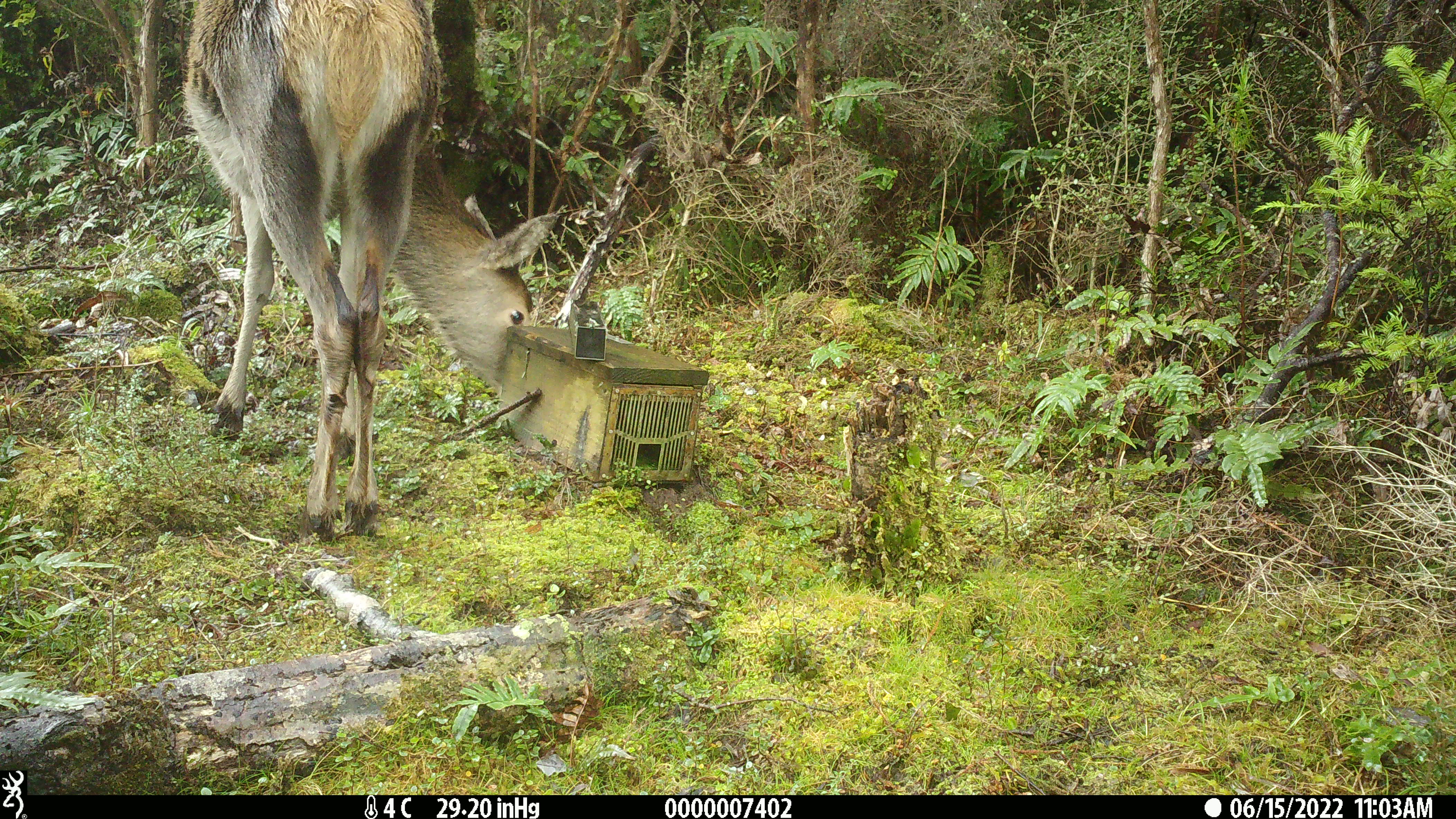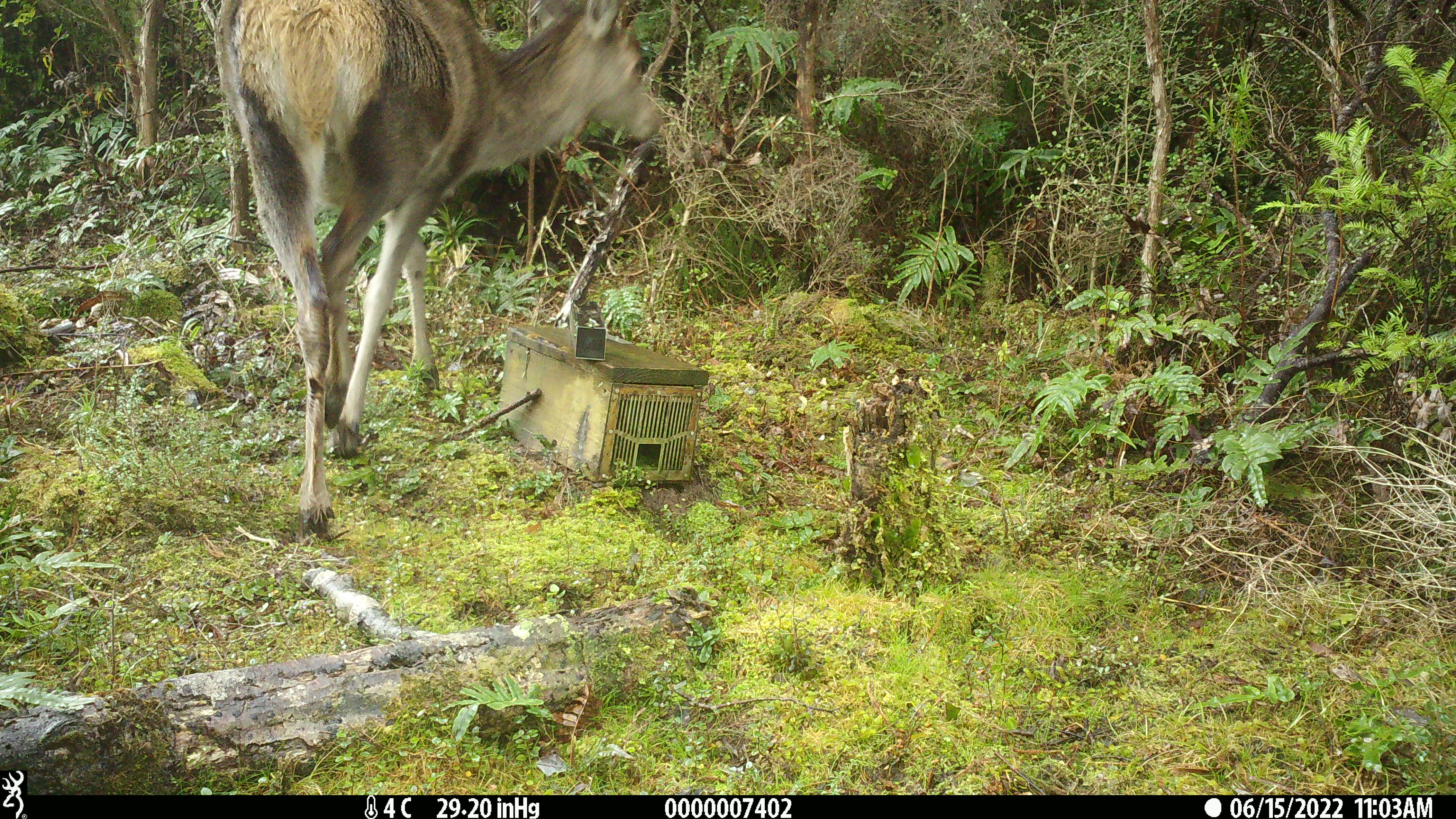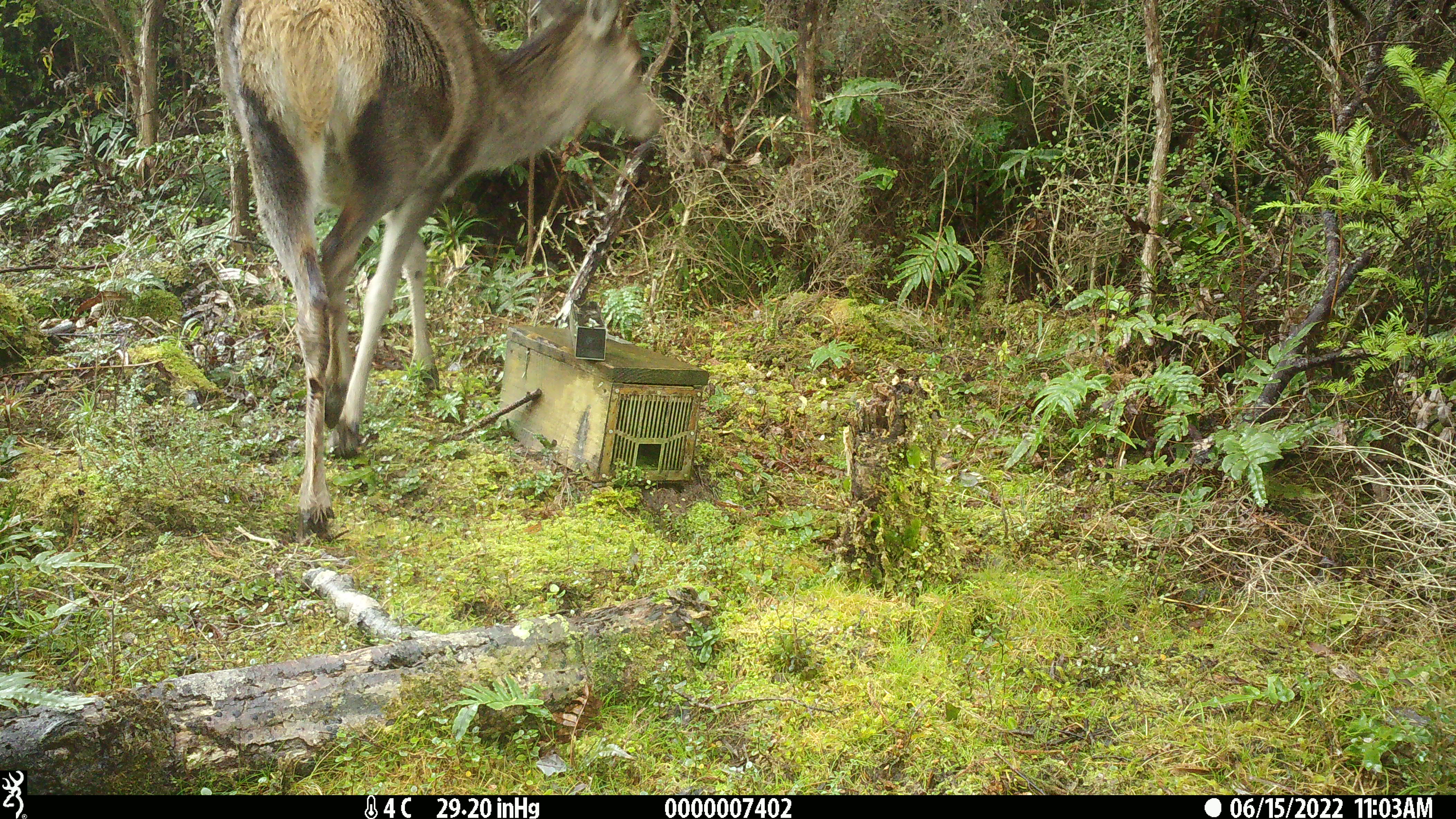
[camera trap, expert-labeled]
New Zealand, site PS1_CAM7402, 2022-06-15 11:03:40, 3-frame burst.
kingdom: Animalia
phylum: Chordata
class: Mammalia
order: Artiodactyla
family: Cervidae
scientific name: Cervidae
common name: deer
Deer (Cervidae).